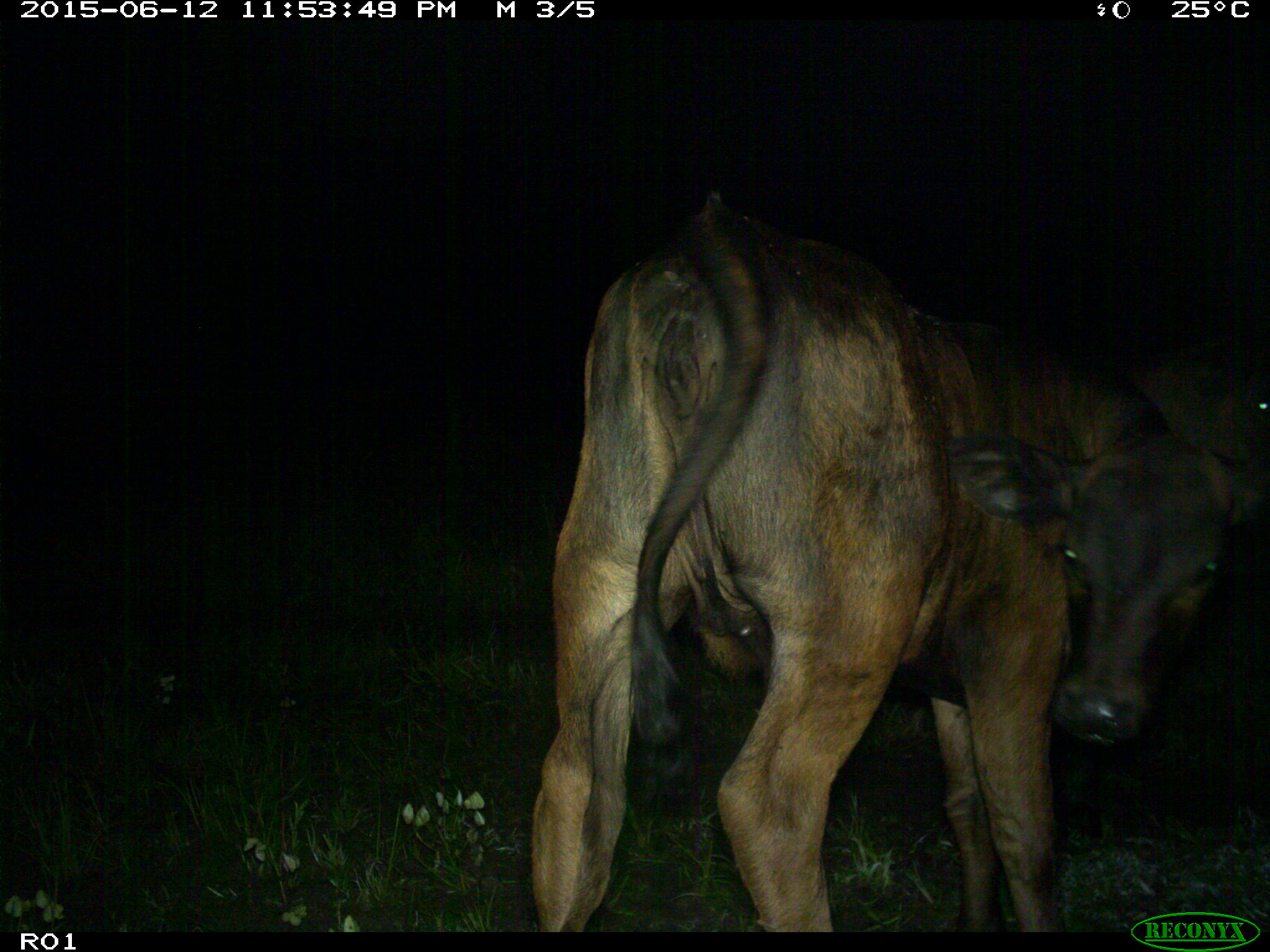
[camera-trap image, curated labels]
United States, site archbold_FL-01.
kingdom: Animalia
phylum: Chordata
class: Mammalia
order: Artiodactyla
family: Bovidae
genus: Bos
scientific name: Bos taurus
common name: domestic cow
Bos taurus (domestic cow).